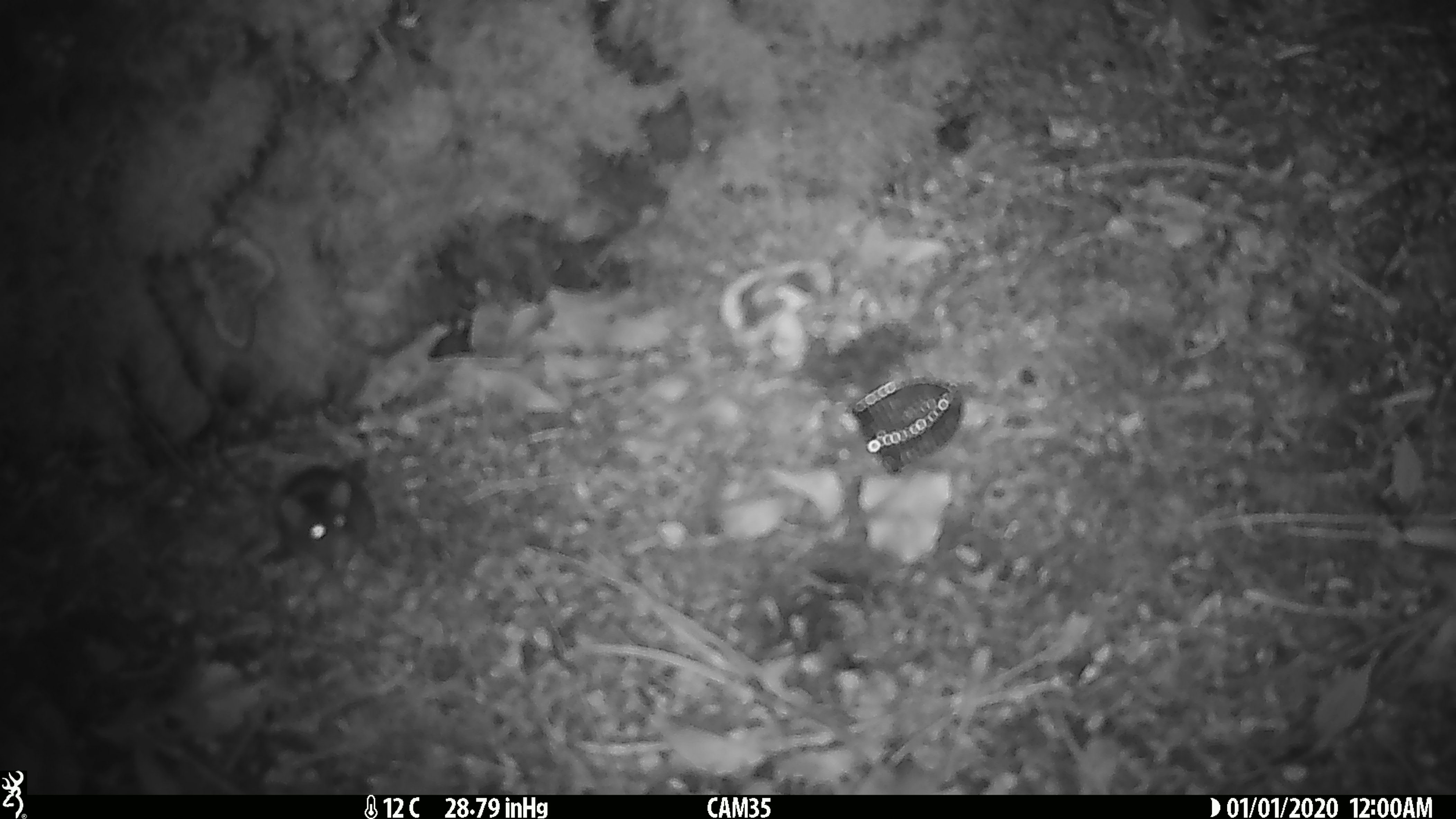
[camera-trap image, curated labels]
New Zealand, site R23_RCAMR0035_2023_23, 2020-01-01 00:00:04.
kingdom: Animalia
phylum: Chordata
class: Mammalia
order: Rodentia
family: Muridae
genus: Mus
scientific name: Mus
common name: mouse